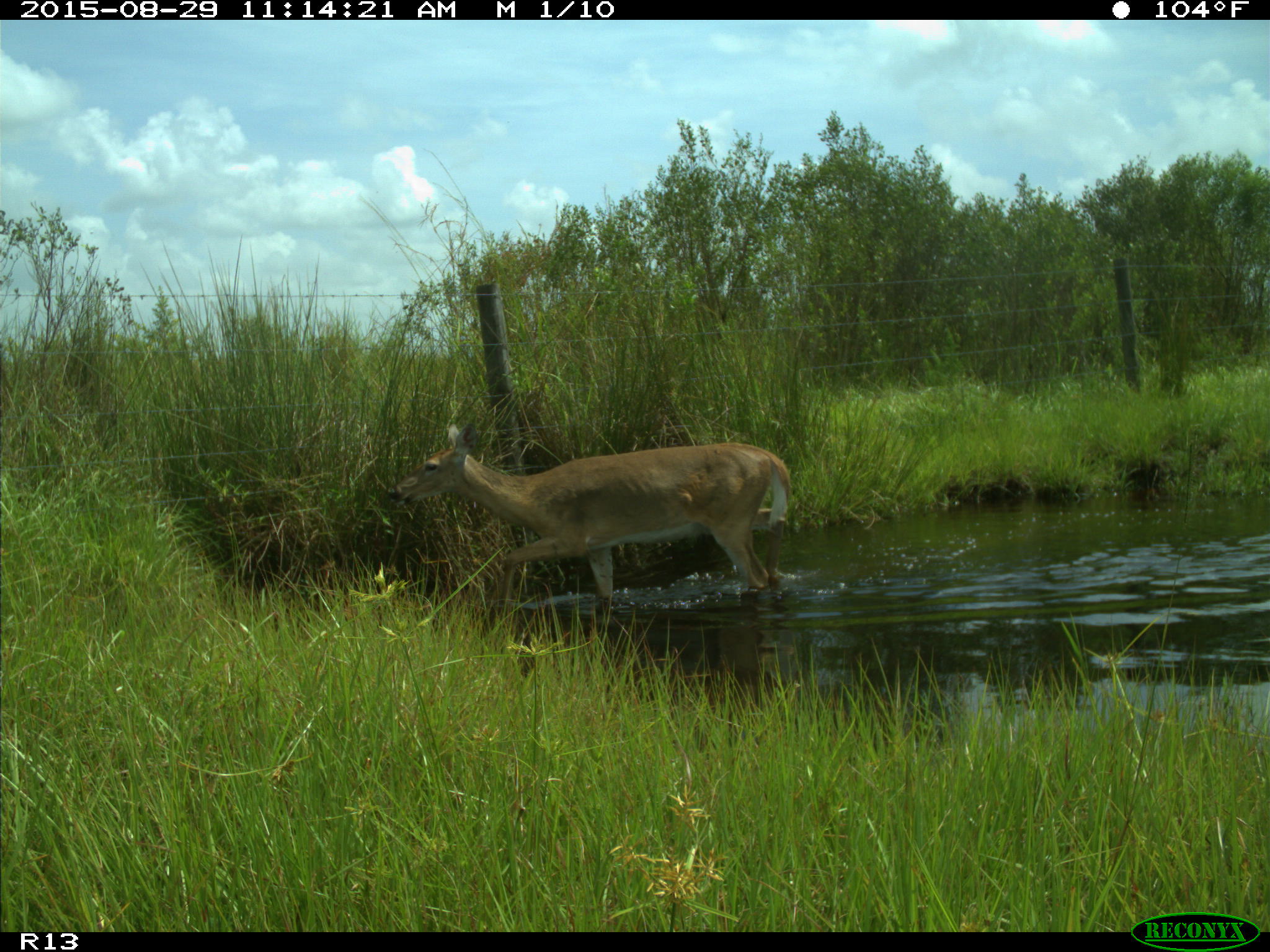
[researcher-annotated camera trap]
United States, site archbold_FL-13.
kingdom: Animalia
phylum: Chordata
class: Mammalia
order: Artiodactyla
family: Cervidae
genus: Odocoileus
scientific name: Odocoileus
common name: deer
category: unidentified deer